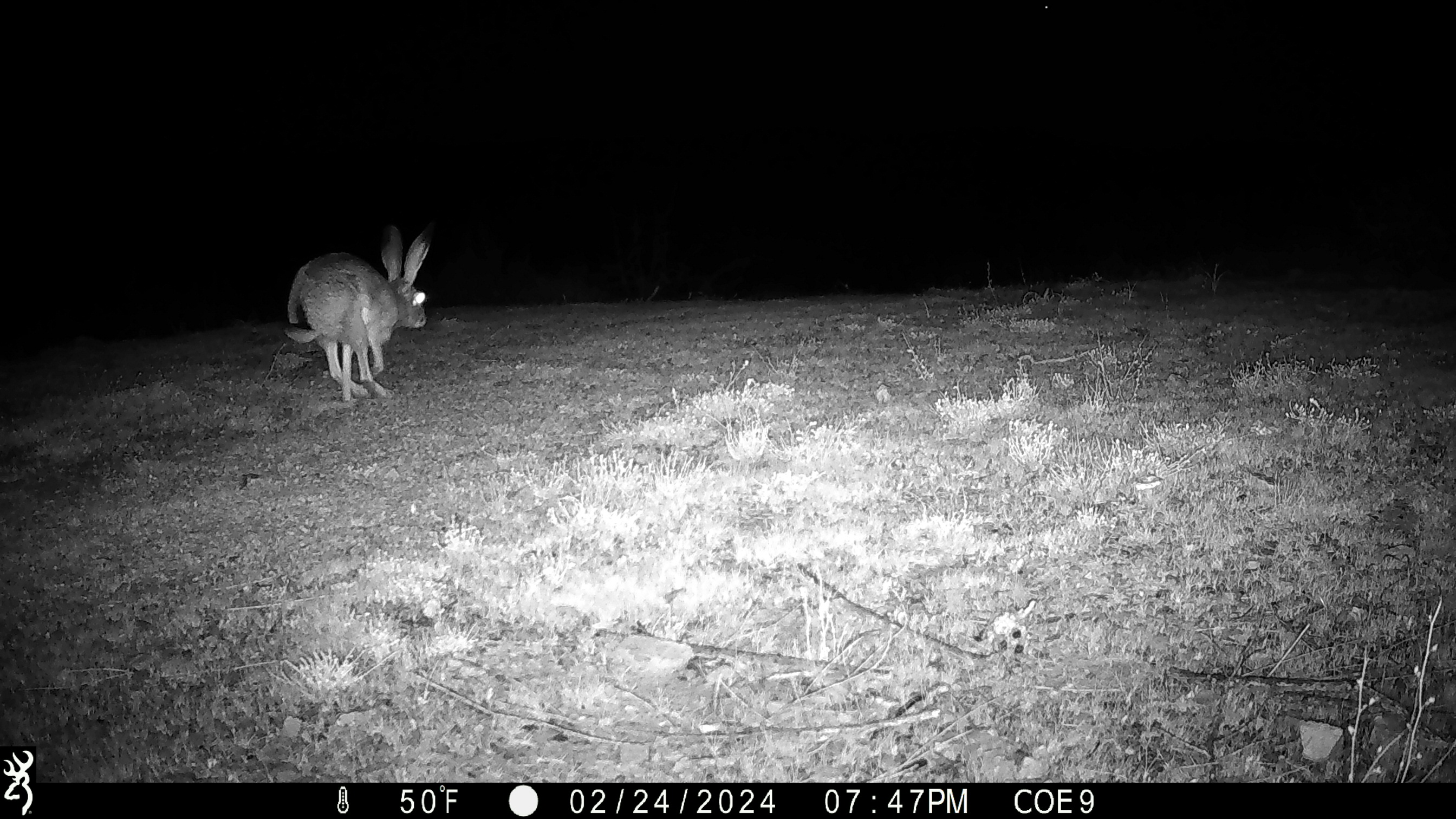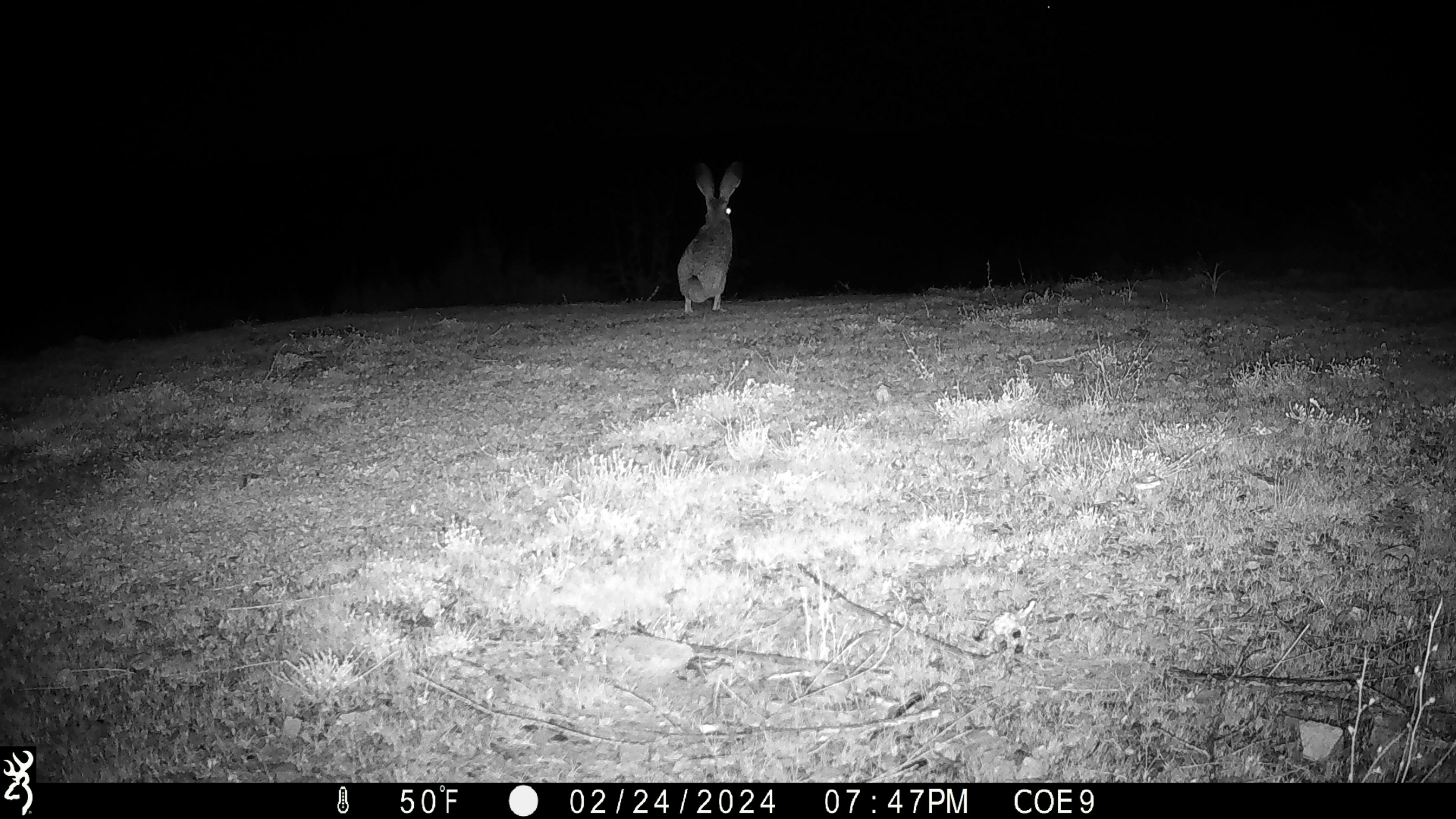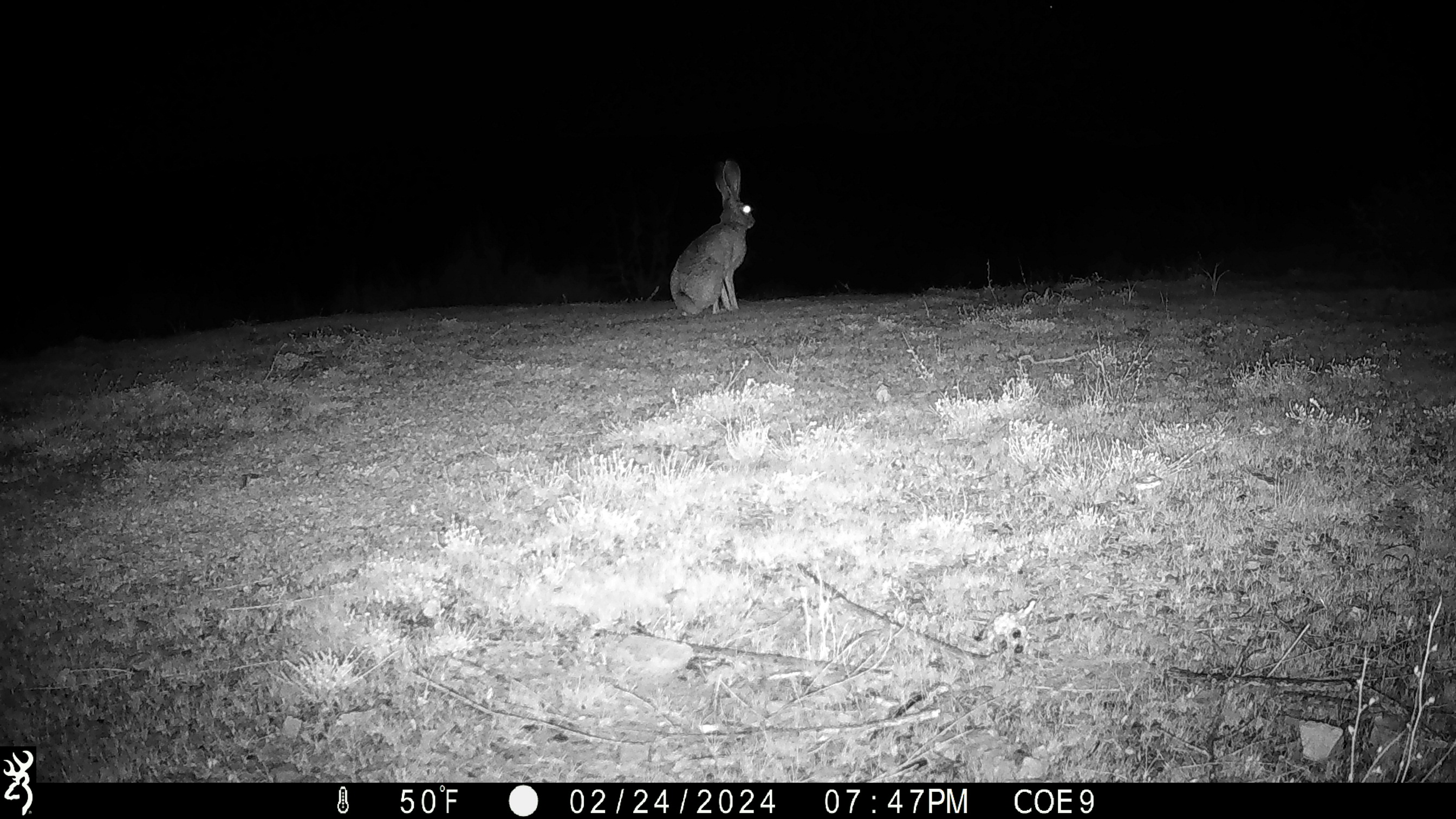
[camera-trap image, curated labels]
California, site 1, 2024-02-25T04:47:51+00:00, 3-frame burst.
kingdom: Animalia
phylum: Chordata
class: Mammalia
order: Lagomorpha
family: Leporidae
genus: Lepus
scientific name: Lepus californicus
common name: black-tailed jackrabbit